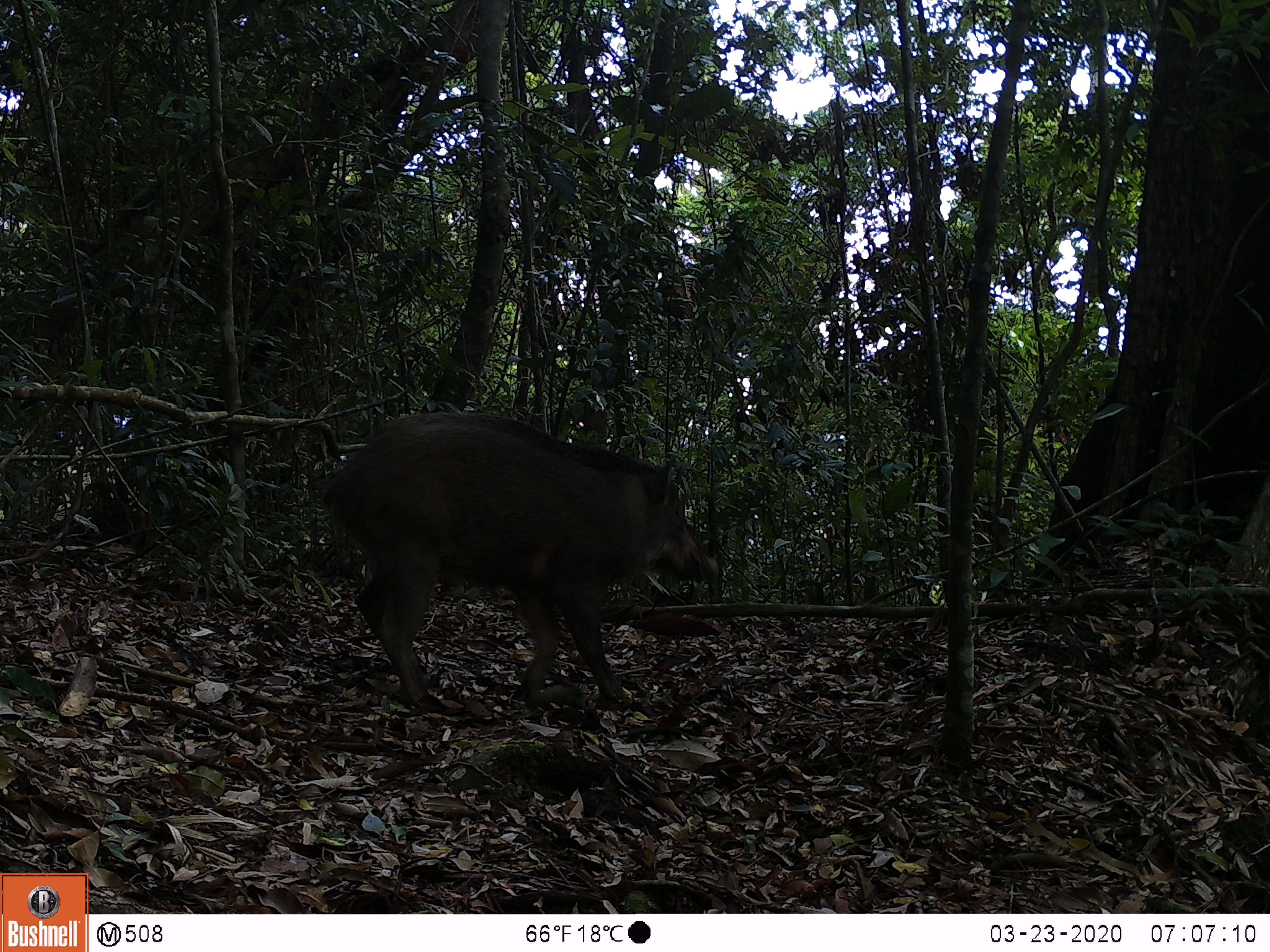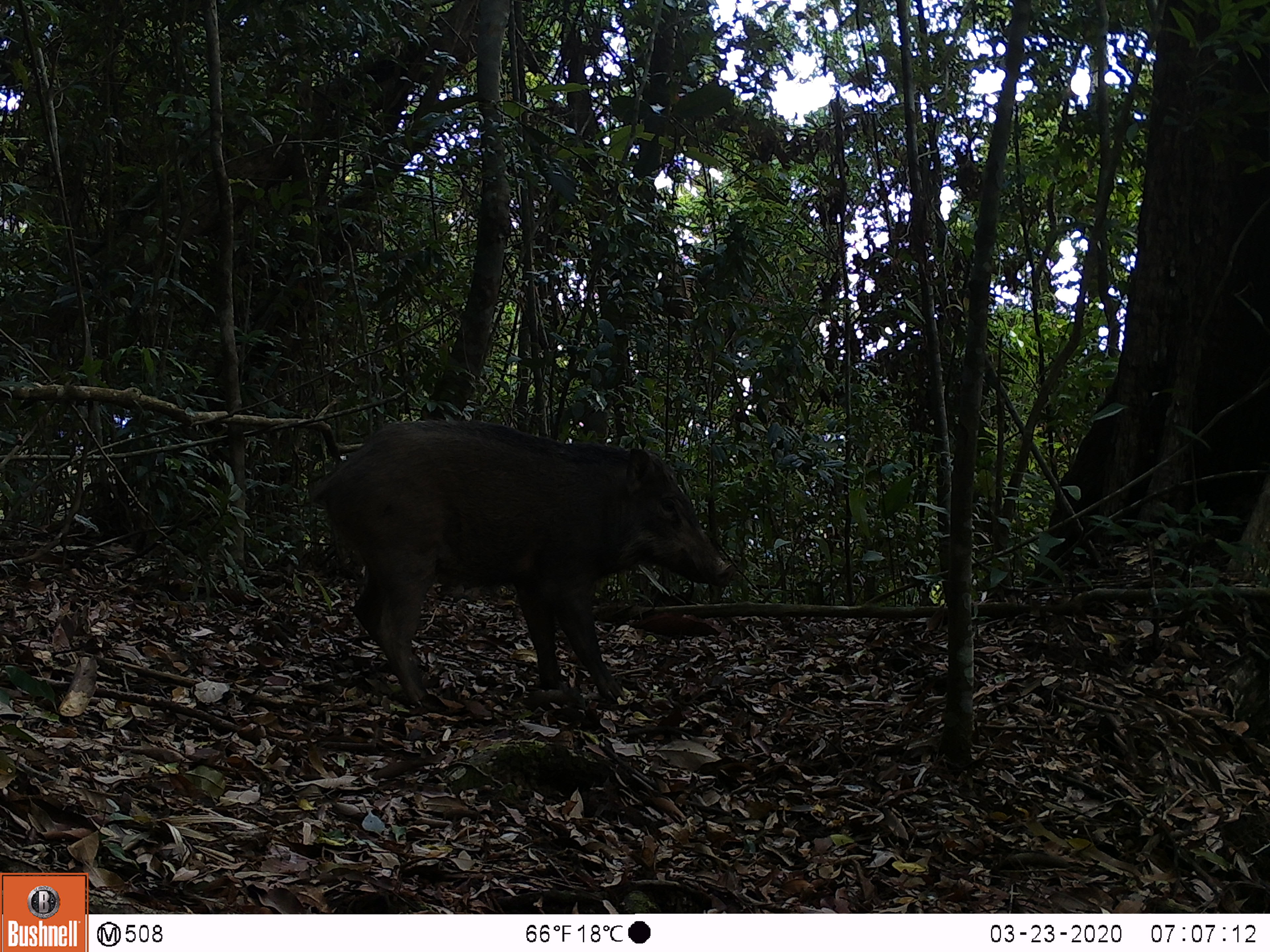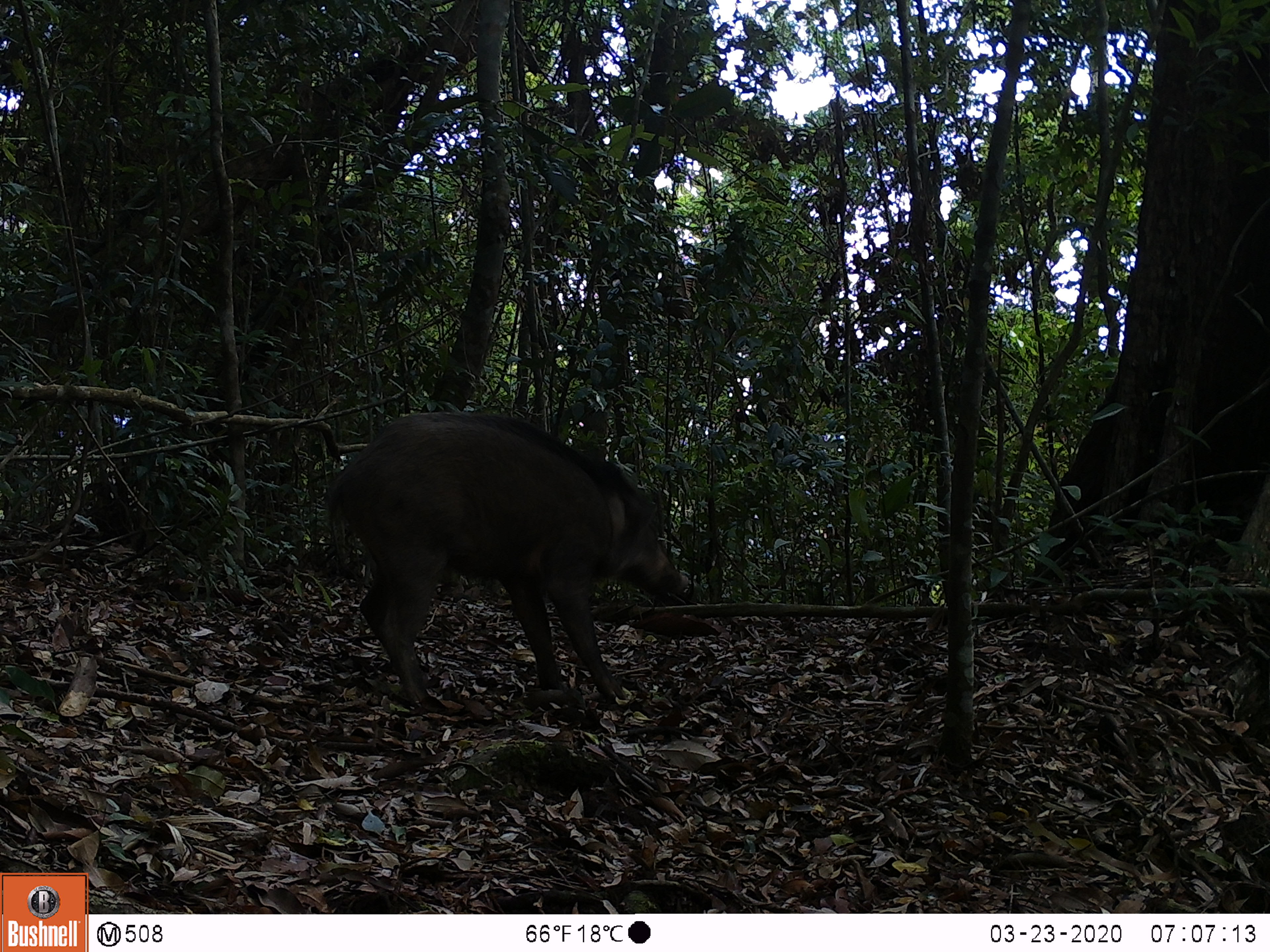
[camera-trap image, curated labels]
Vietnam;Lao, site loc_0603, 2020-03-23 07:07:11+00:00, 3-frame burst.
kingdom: Animalia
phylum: Chordata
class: Mammalia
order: Artiodactyla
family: Suidae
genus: Sus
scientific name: Sus scrofa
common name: eurasian wild pig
Eurasian wild pig (Sus scrofa). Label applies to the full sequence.